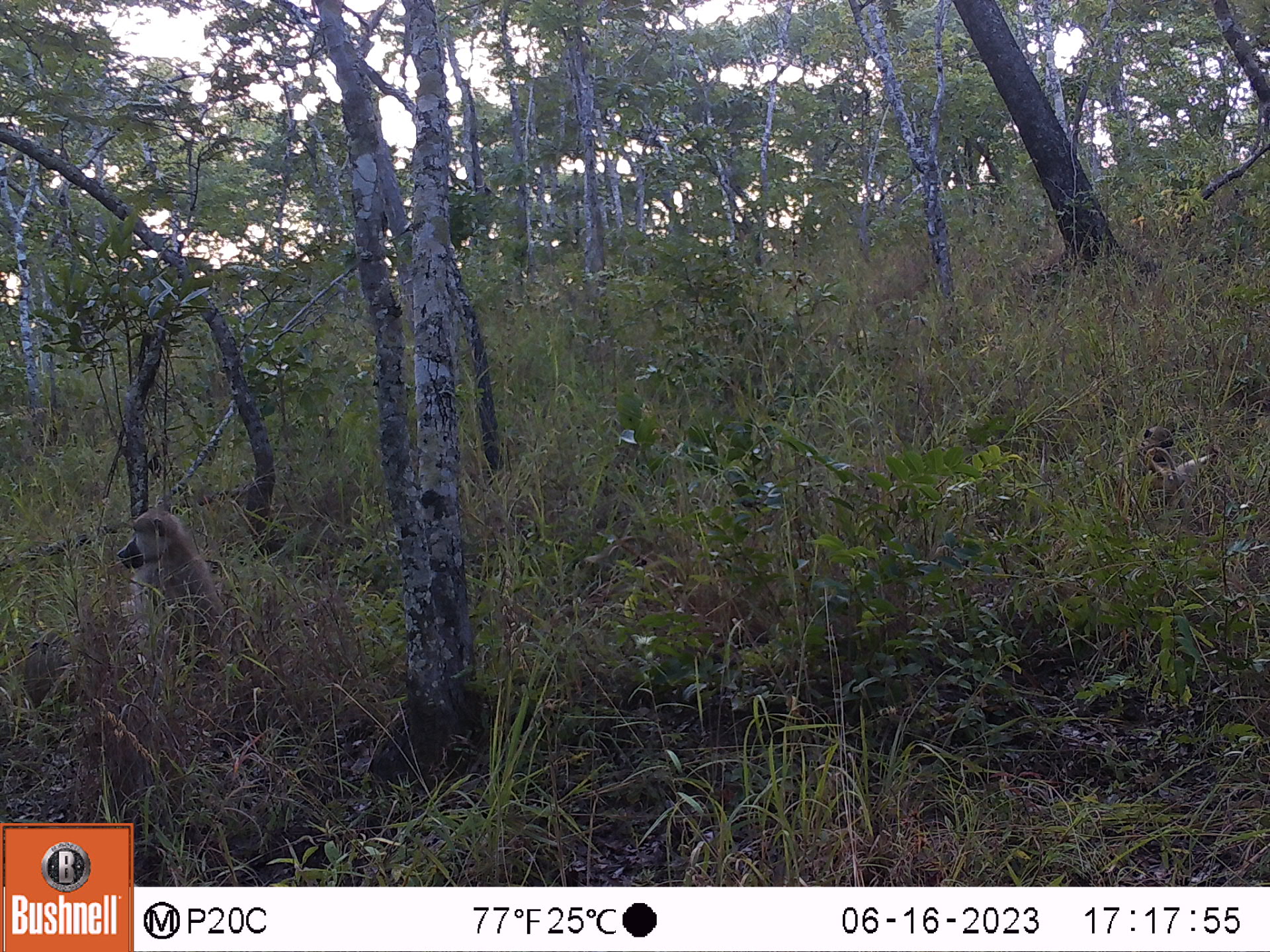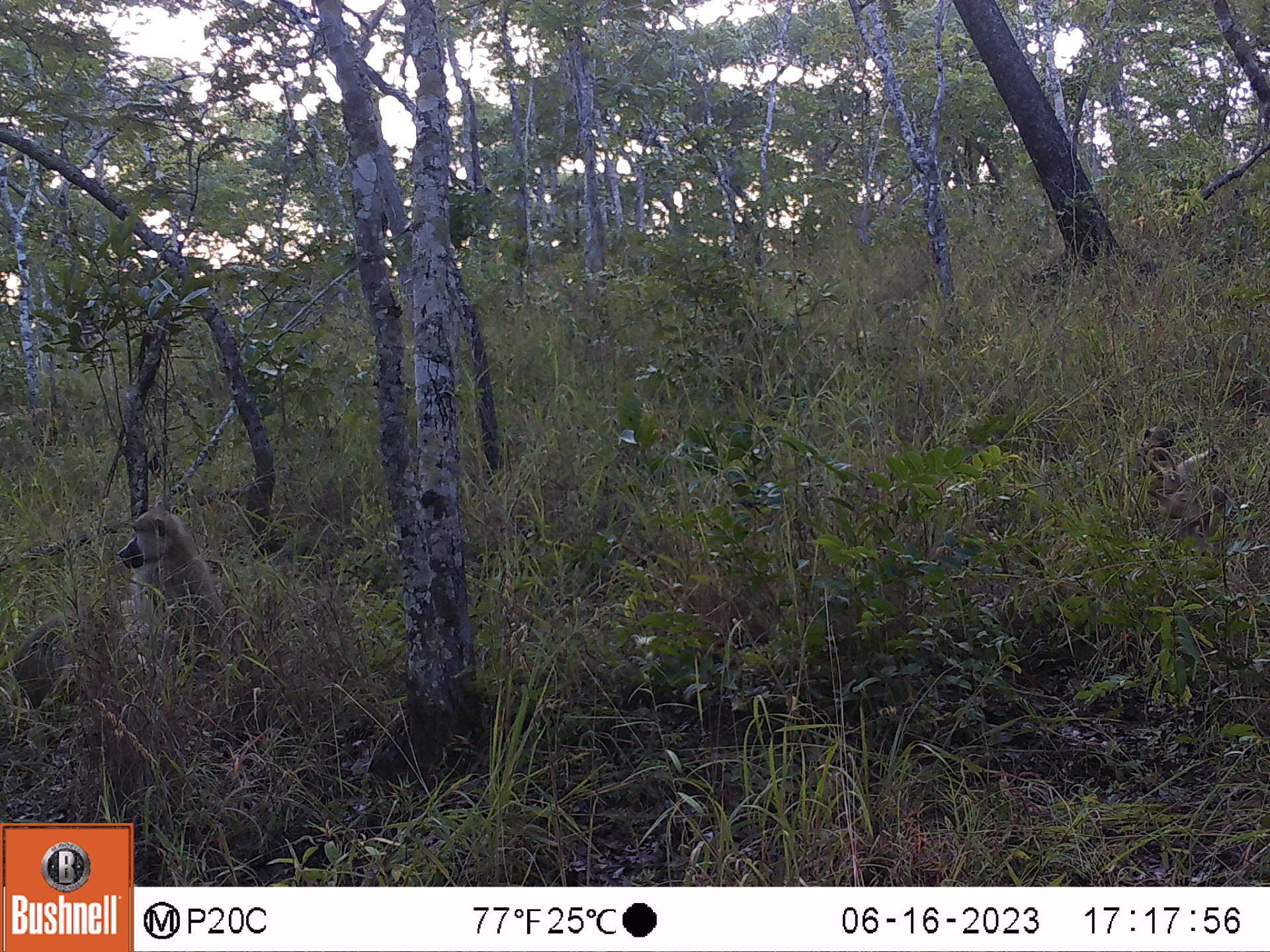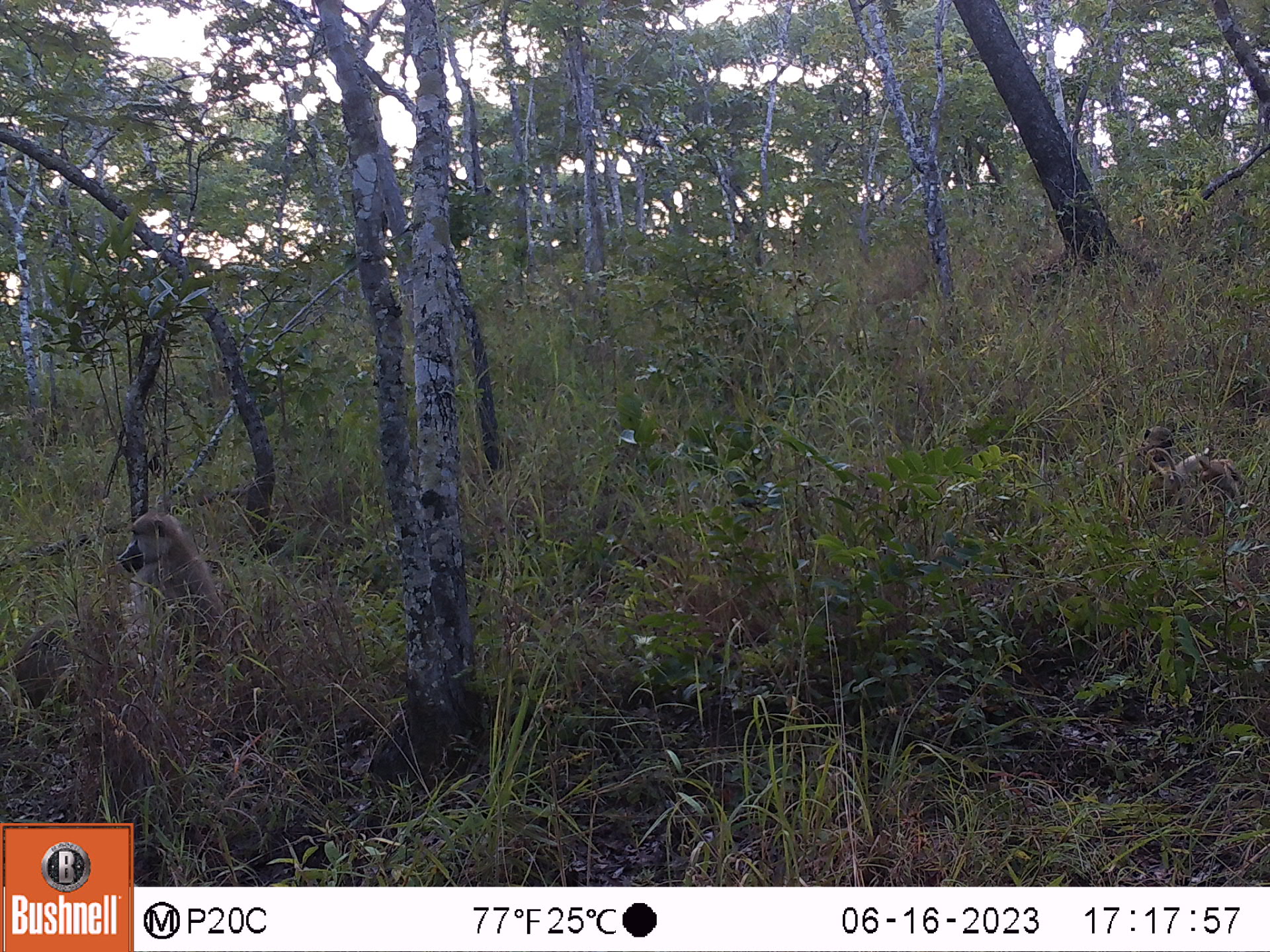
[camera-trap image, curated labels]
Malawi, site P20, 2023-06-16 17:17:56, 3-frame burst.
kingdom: Animalia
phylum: Chordata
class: Mammalia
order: Primates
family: Cercopithecidae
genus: Papio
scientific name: Papio cynocephalus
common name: yellow baboon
Yellow baboon (Papio cynocephalus), count 2.